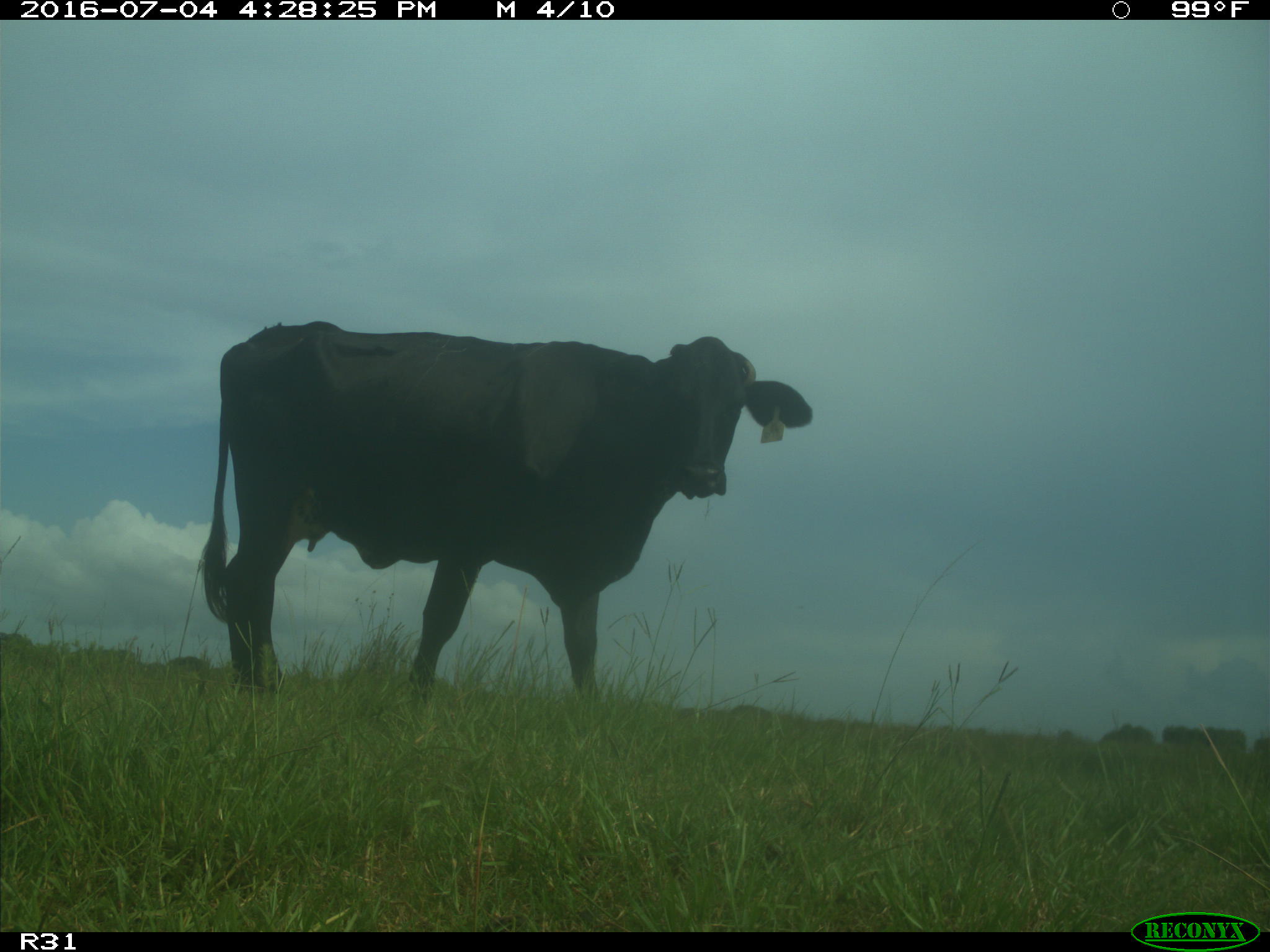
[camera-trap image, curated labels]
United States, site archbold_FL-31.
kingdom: Animalia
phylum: Chordata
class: Mammalia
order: Artiodactyla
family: Bovidae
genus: Bos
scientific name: Bos taurus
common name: domestic cow